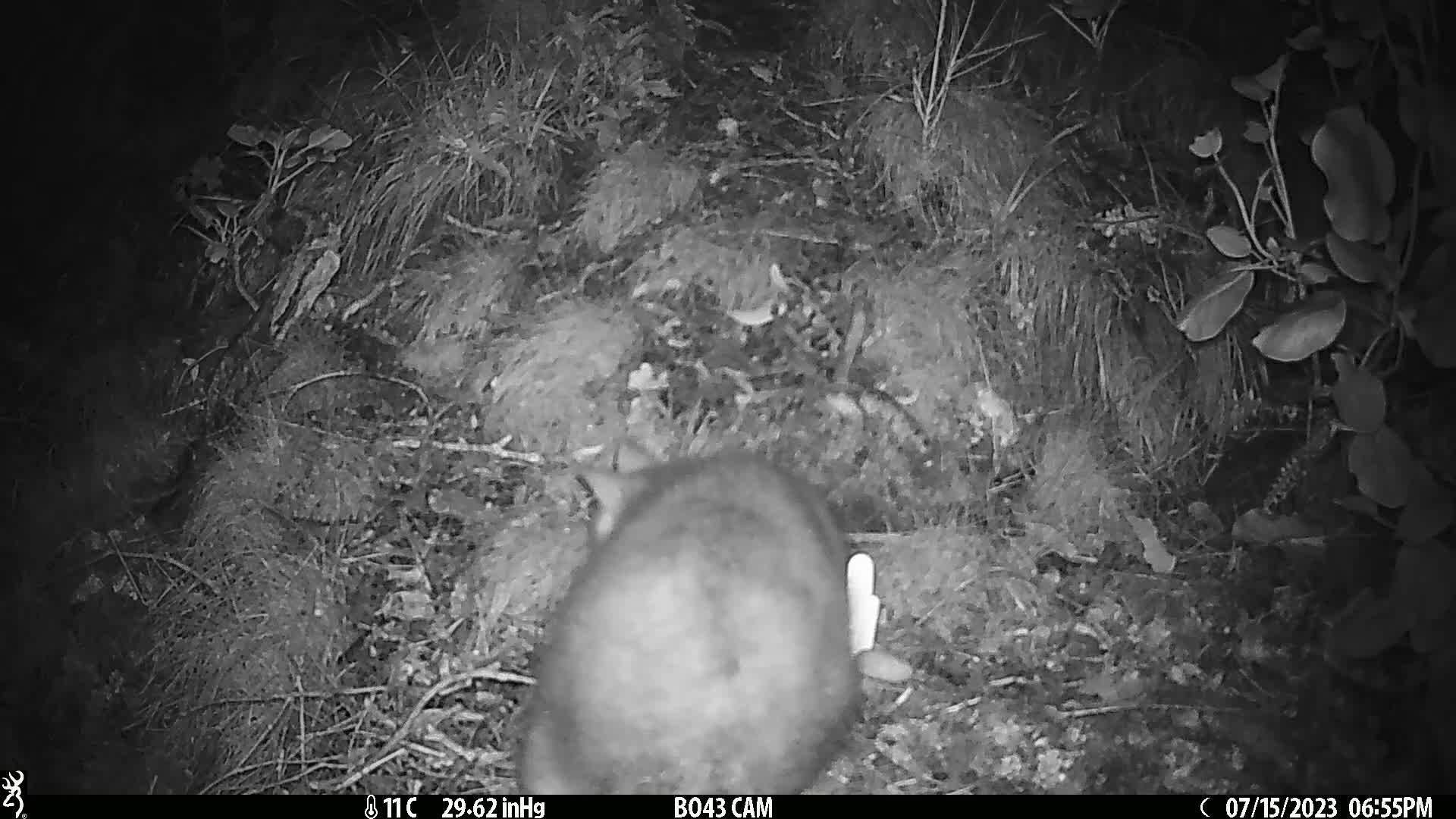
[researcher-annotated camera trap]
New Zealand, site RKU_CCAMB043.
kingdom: Animalia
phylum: Chordata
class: Mammalia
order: Diprotodontia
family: Phalangeridae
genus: Trichosurus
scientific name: Trichosurus vulpecula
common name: common brushtail possum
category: possum